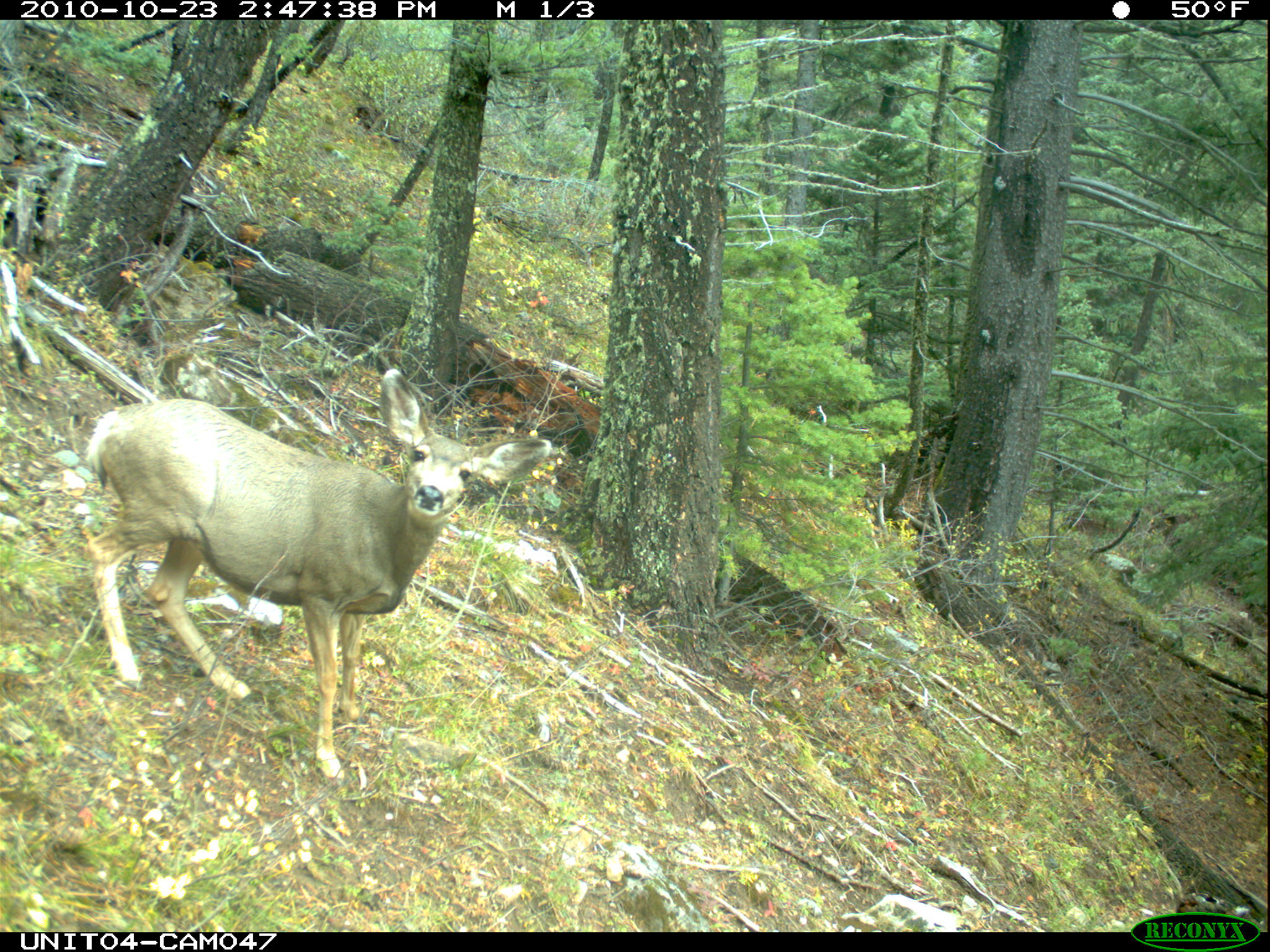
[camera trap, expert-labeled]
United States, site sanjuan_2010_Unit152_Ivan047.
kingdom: Animalia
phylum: Chordata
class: Mammalia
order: Artiodactyla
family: Cervidae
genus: Odocoileus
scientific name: Odocoileus hemionus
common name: mule deer